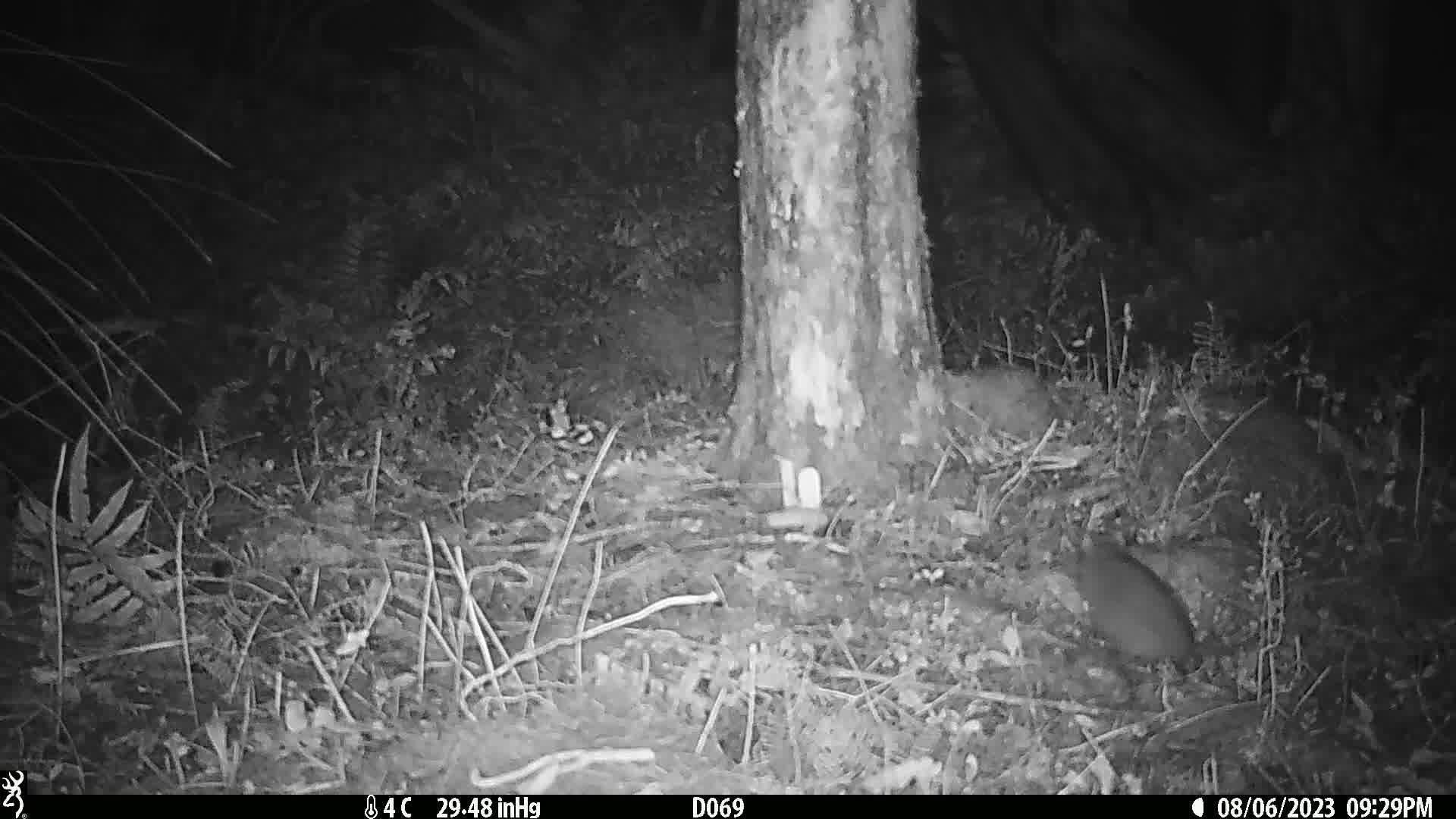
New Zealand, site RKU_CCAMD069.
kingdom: Animalia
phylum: Chordata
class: Mammalia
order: Rodentia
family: Muridae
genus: Rattus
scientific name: Rattus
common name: rat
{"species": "rat (Rattus)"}